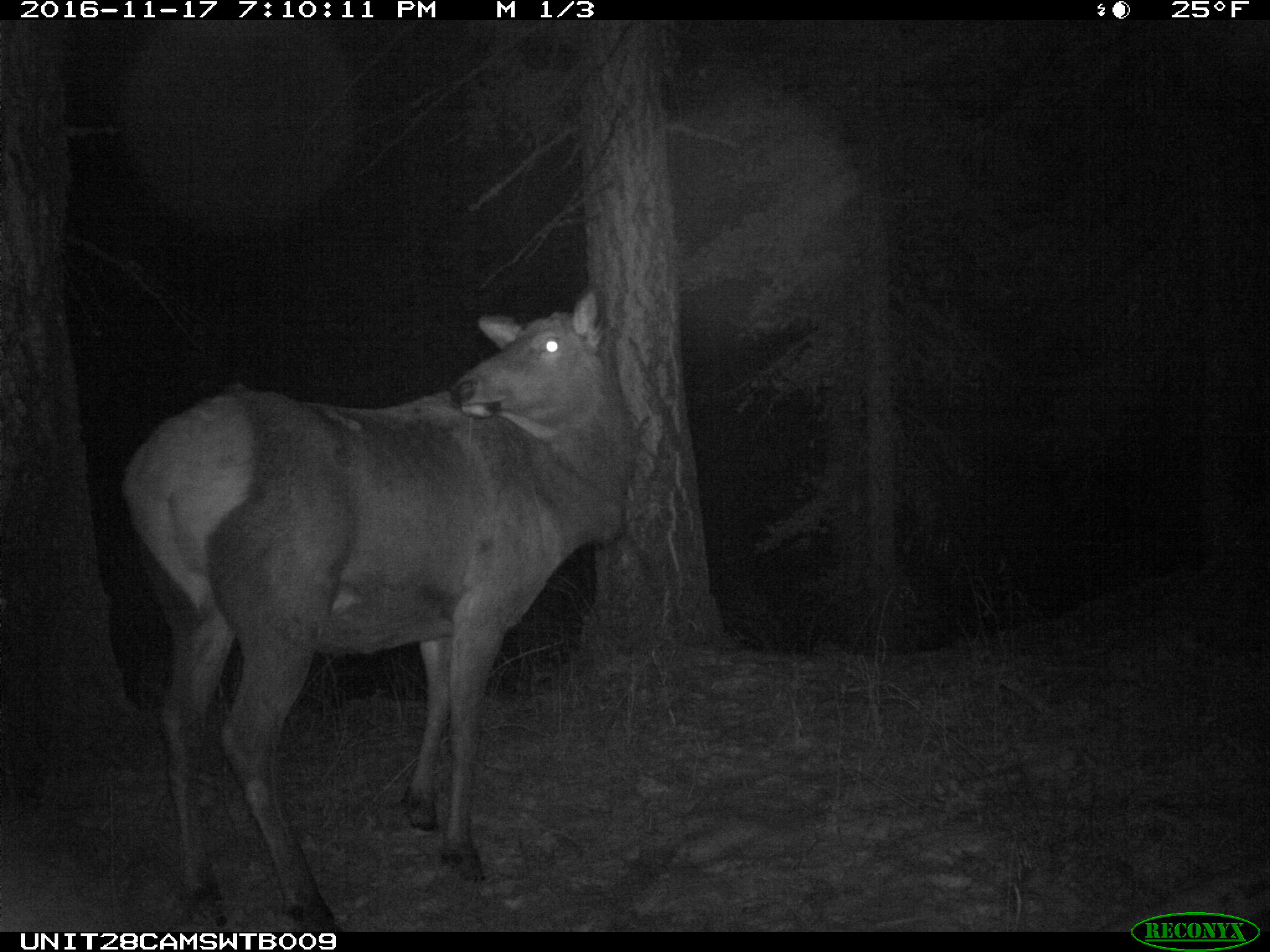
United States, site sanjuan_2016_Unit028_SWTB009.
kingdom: Animalia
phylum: Chordata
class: Mammalia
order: Artiodactyla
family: Cervidae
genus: Cervus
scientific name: Cervus elaphus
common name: red deer